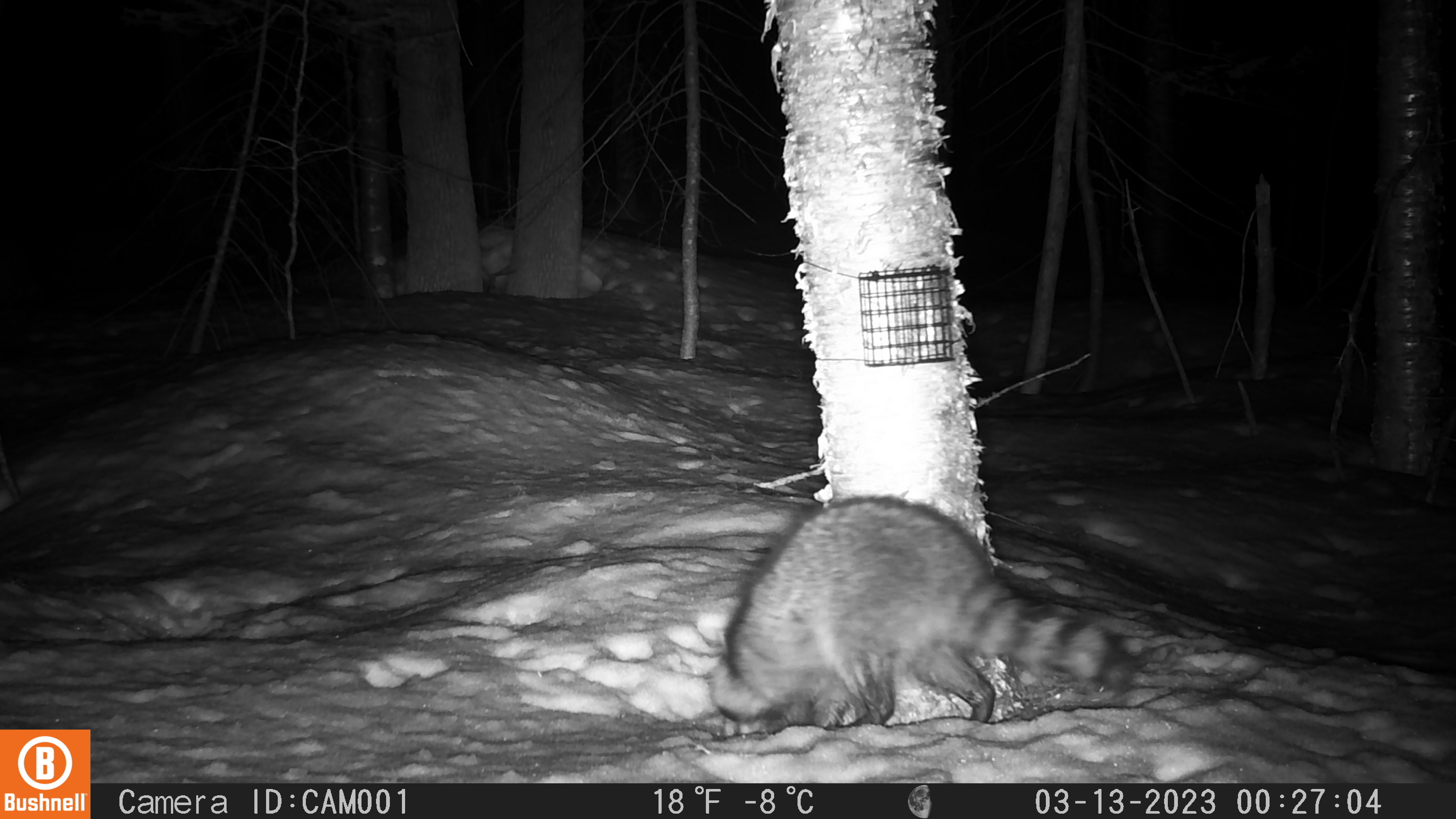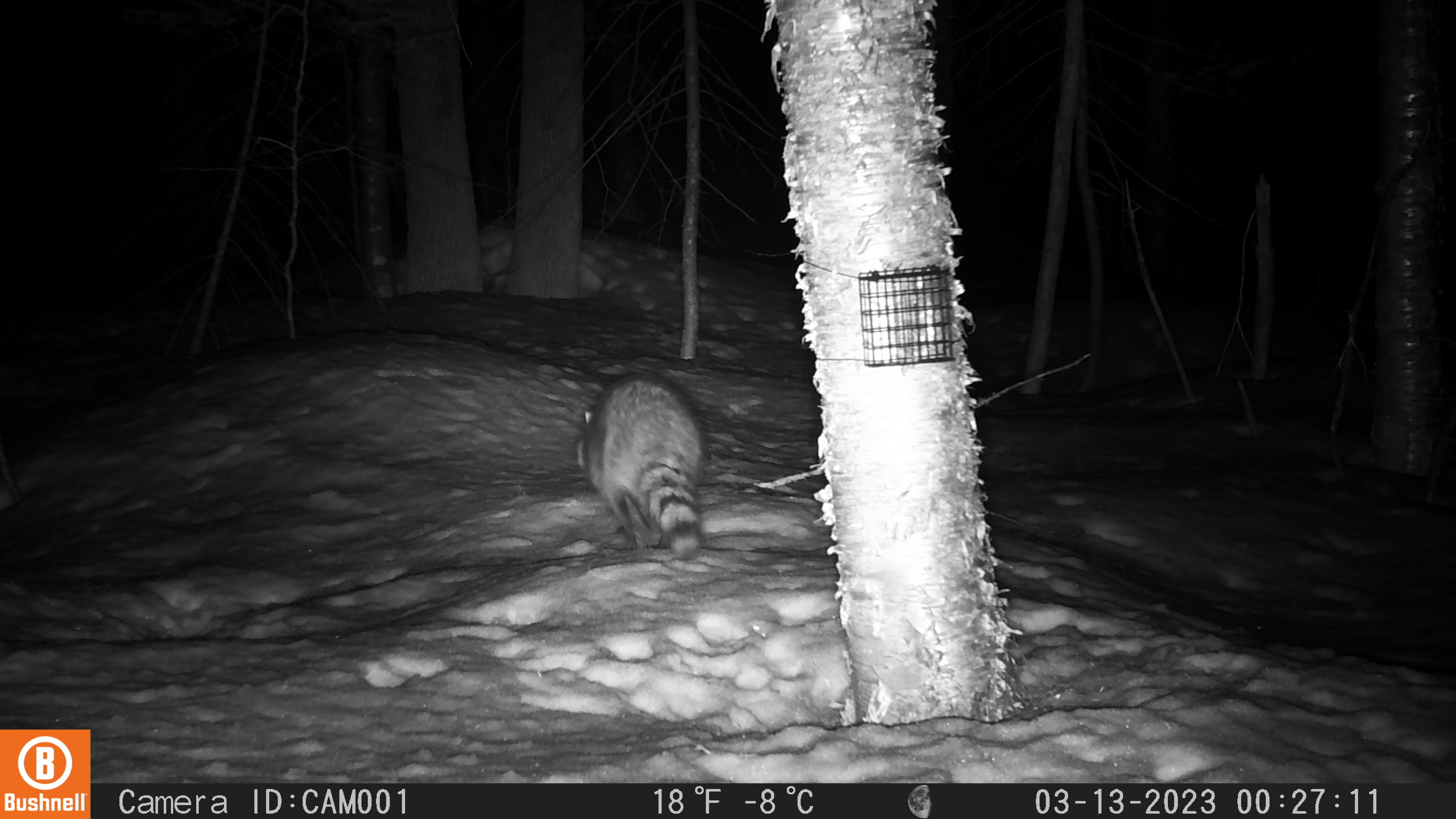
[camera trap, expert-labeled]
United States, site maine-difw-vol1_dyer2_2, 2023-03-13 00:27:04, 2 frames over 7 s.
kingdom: Animalia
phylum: Chordata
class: Mammalia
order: Carnivora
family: Procyonidae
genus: Procyon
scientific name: Procyon lotor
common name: raccoon